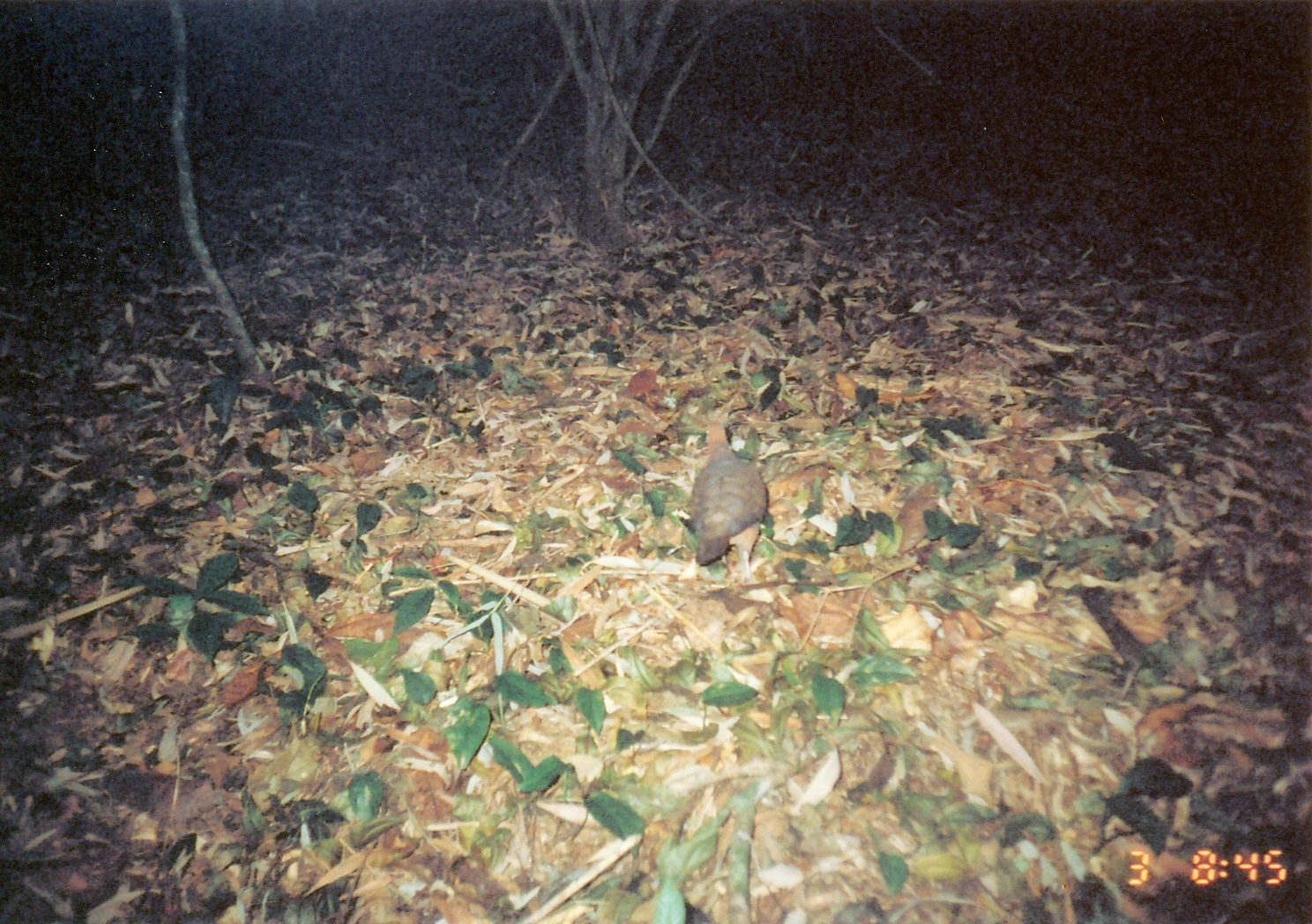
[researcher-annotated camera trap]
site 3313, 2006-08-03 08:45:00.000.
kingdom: Animalia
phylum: Chordata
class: Aves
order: Columbiformes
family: Columbidae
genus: Columba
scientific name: Columba larvata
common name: lemon dove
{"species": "Columba larvata (lemon dove)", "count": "1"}